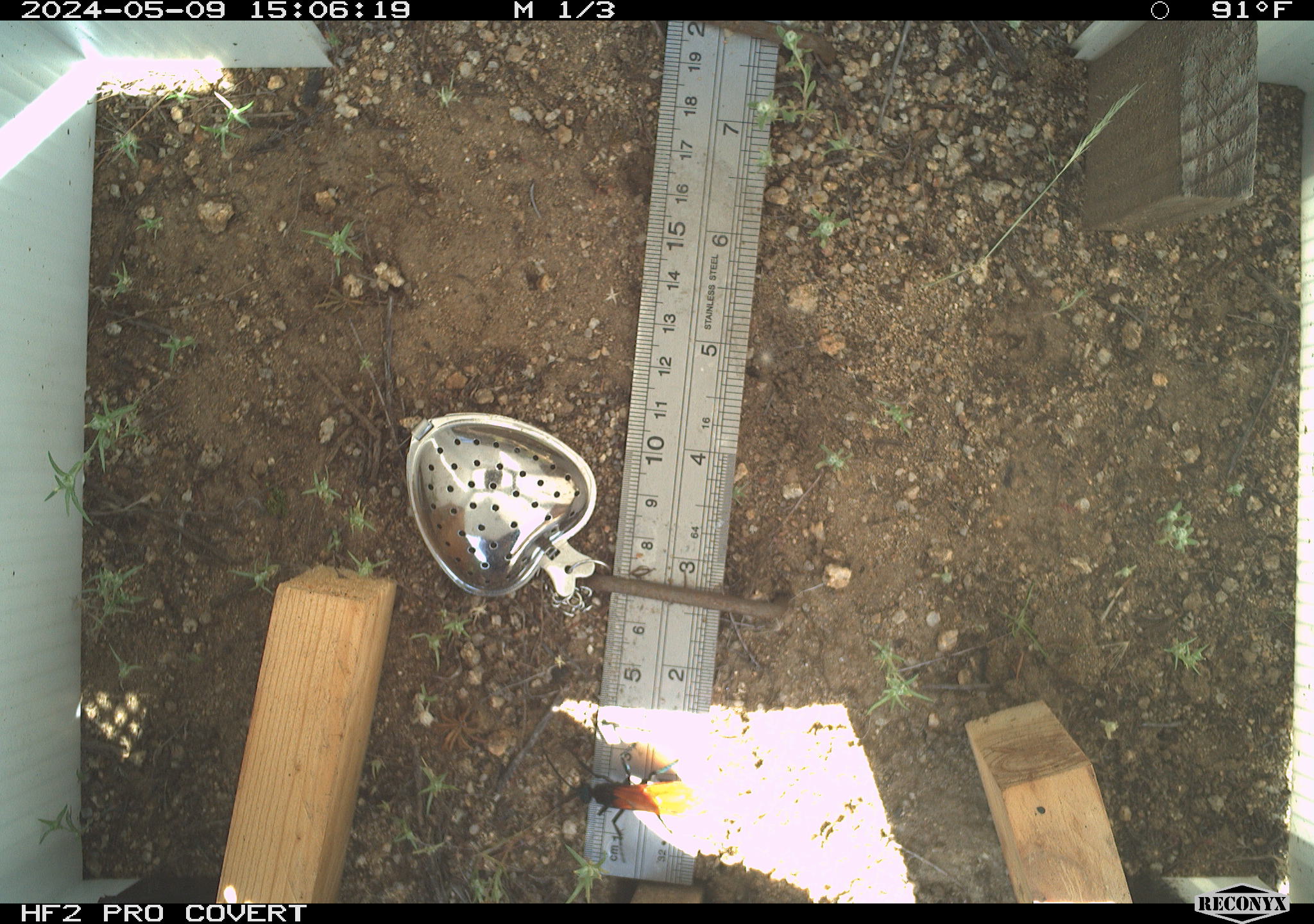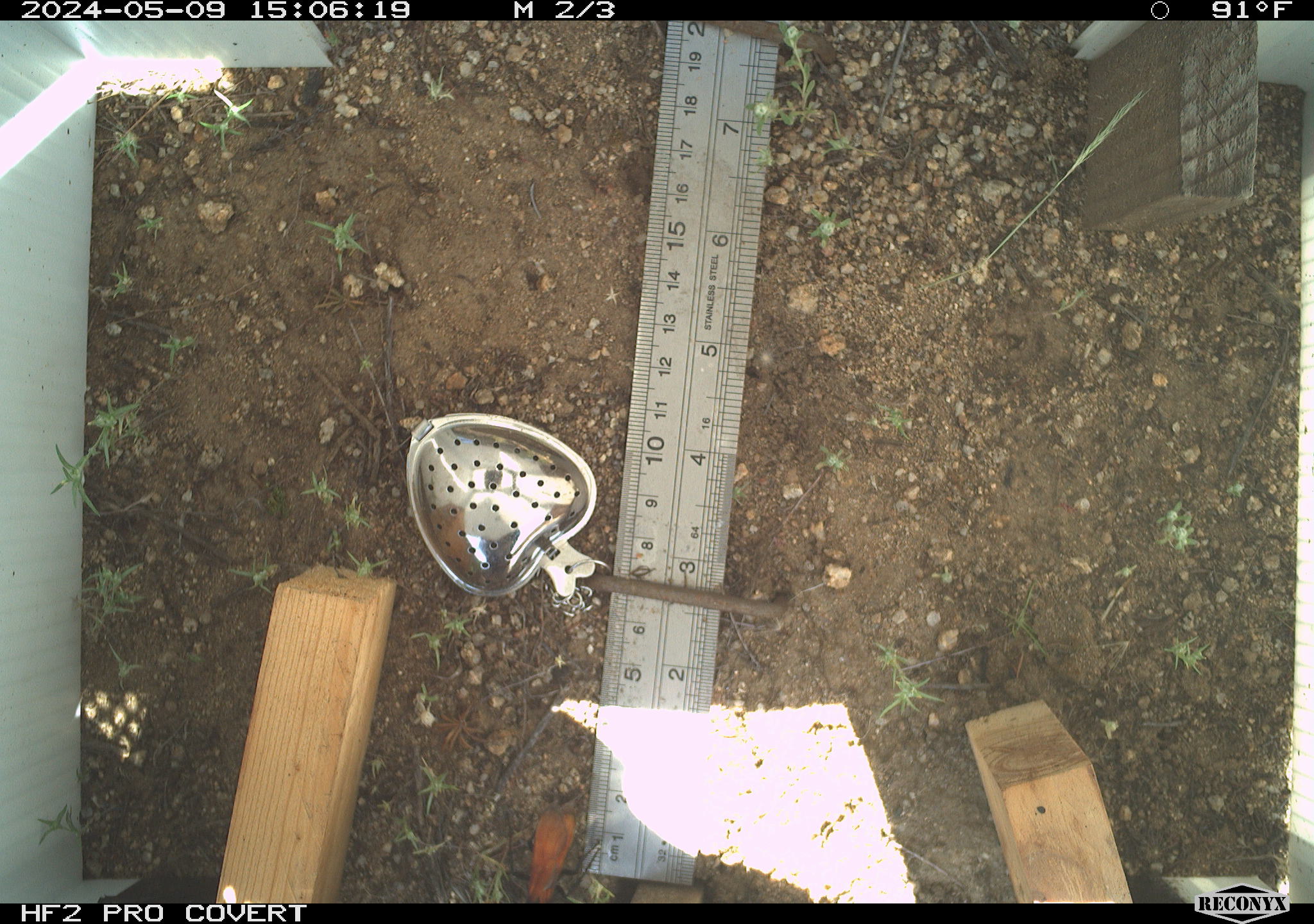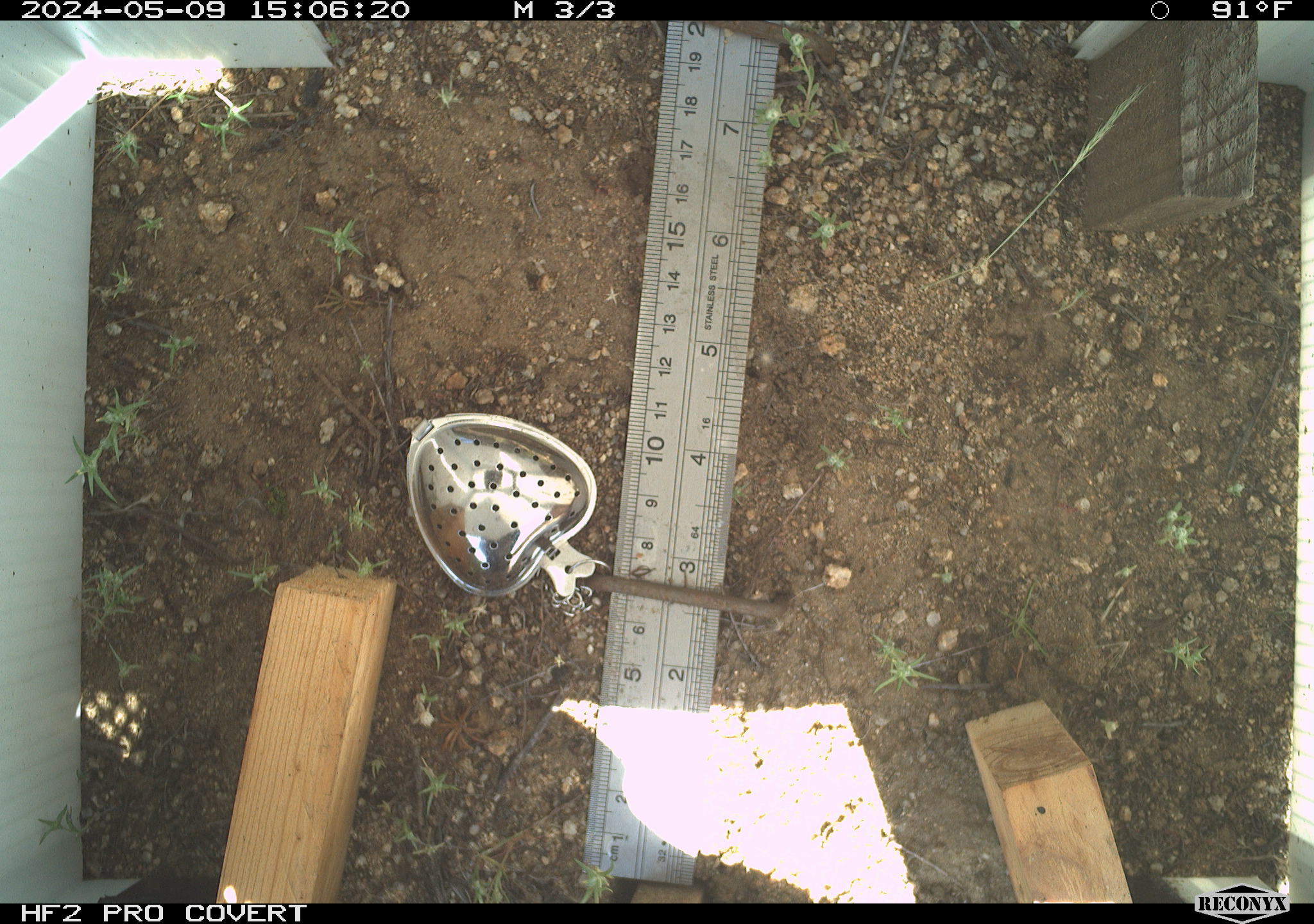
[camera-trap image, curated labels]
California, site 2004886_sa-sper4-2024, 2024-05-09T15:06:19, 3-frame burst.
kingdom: Animalia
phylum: Arthropoda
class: Insecta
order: Hymenoptera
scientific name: Hymenoptera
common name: ants, bees, wasps, and sawflies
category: hymenoptera order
Hymenoptera order (ants, bees, wasps, and sawflies) (Hymenoptera).